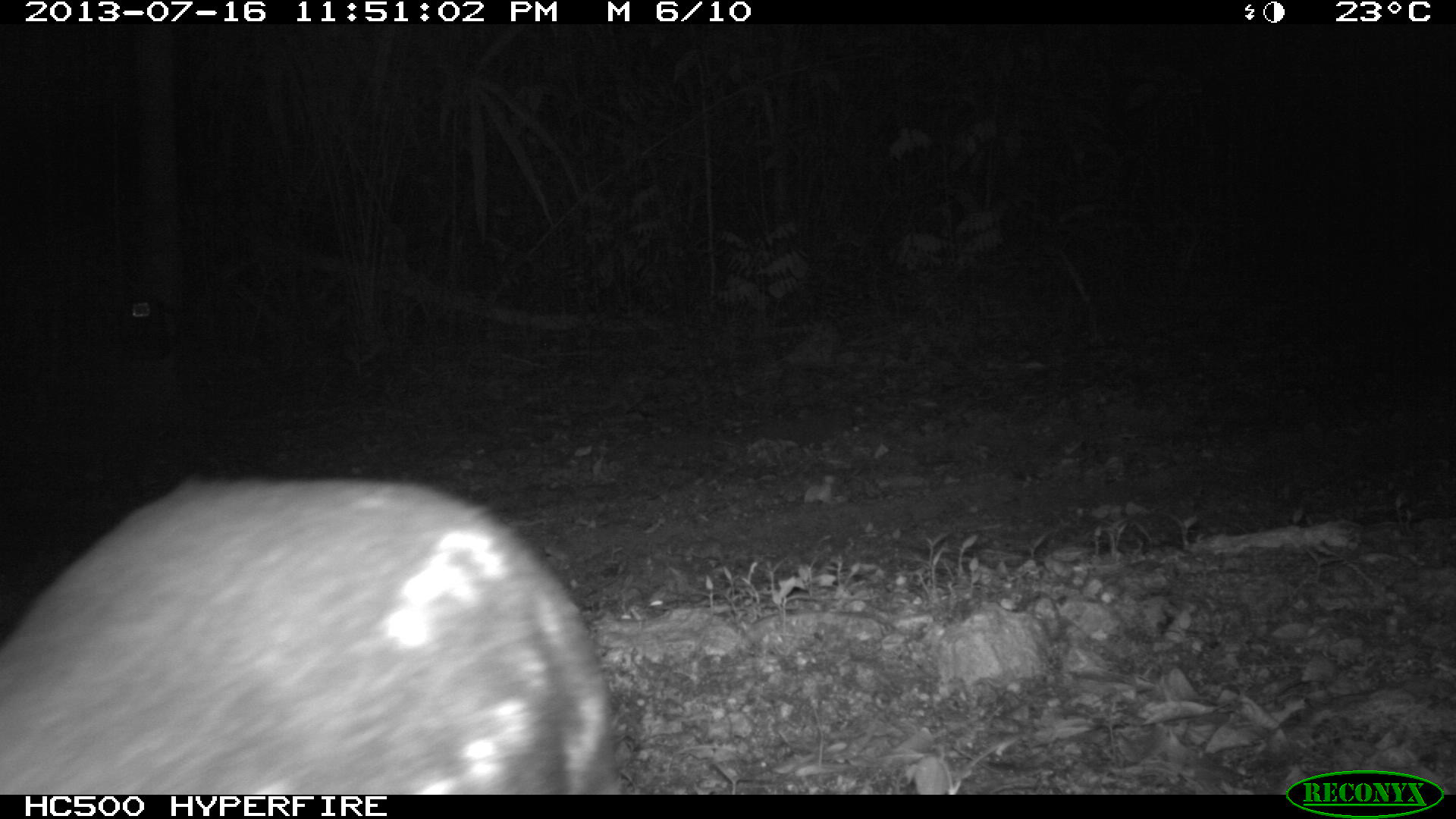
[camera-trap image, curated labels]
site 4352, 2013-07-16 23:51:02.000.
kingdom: Animalia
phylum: Chordata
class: Mammalia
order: Rodentia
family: Cuniculidae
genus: Cuniculus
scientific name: Cuniculus paca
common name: lowland paca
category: agouti paca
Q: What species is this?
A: Agouti paca (lowland paca) (Cuniculus paca).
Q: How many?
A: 1.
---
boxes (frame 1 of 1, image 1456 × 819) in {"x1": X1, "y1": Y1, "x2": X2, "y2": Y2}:
agouti paca: {"x1": 0, "y1": 473, "x2": 630, "y2": 793}